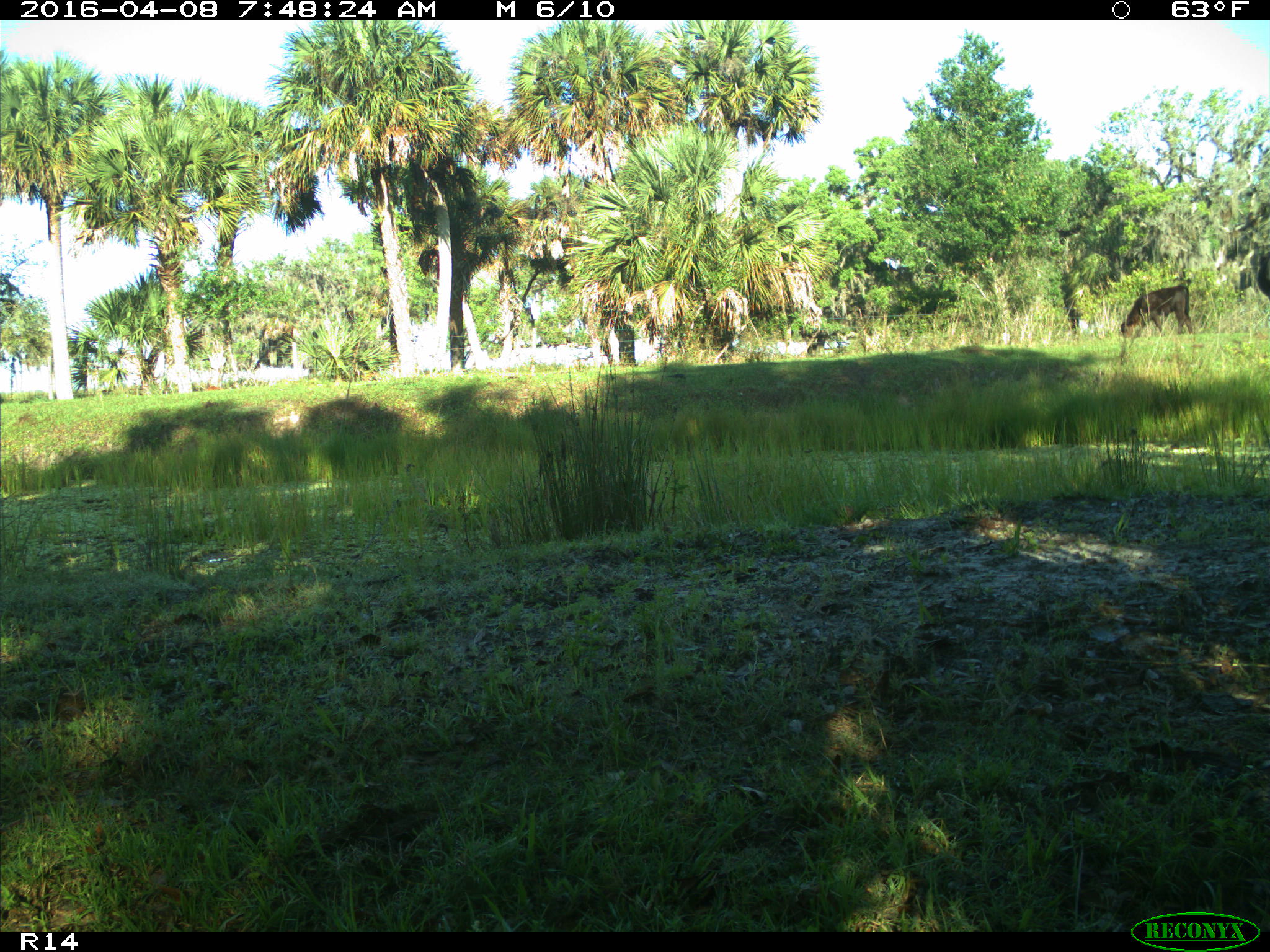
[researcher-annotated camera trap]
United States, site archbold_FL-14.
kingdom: Animalia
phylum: Chordata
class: Mammalia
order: Artiodactyla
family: Bovidae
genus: Bos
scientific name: Bos taurus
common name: domestic cow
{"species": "Bos taurus (domestic cow)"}